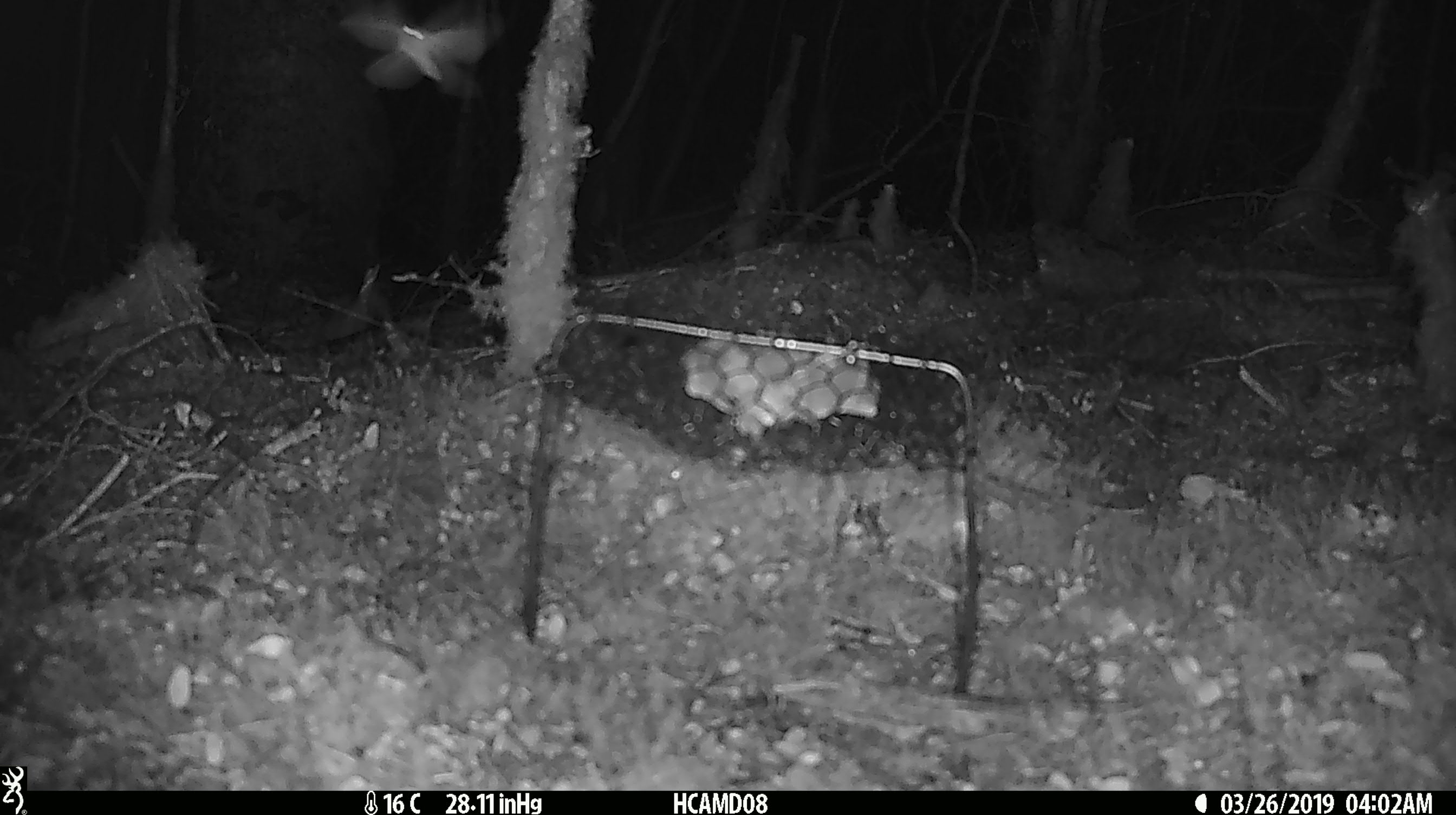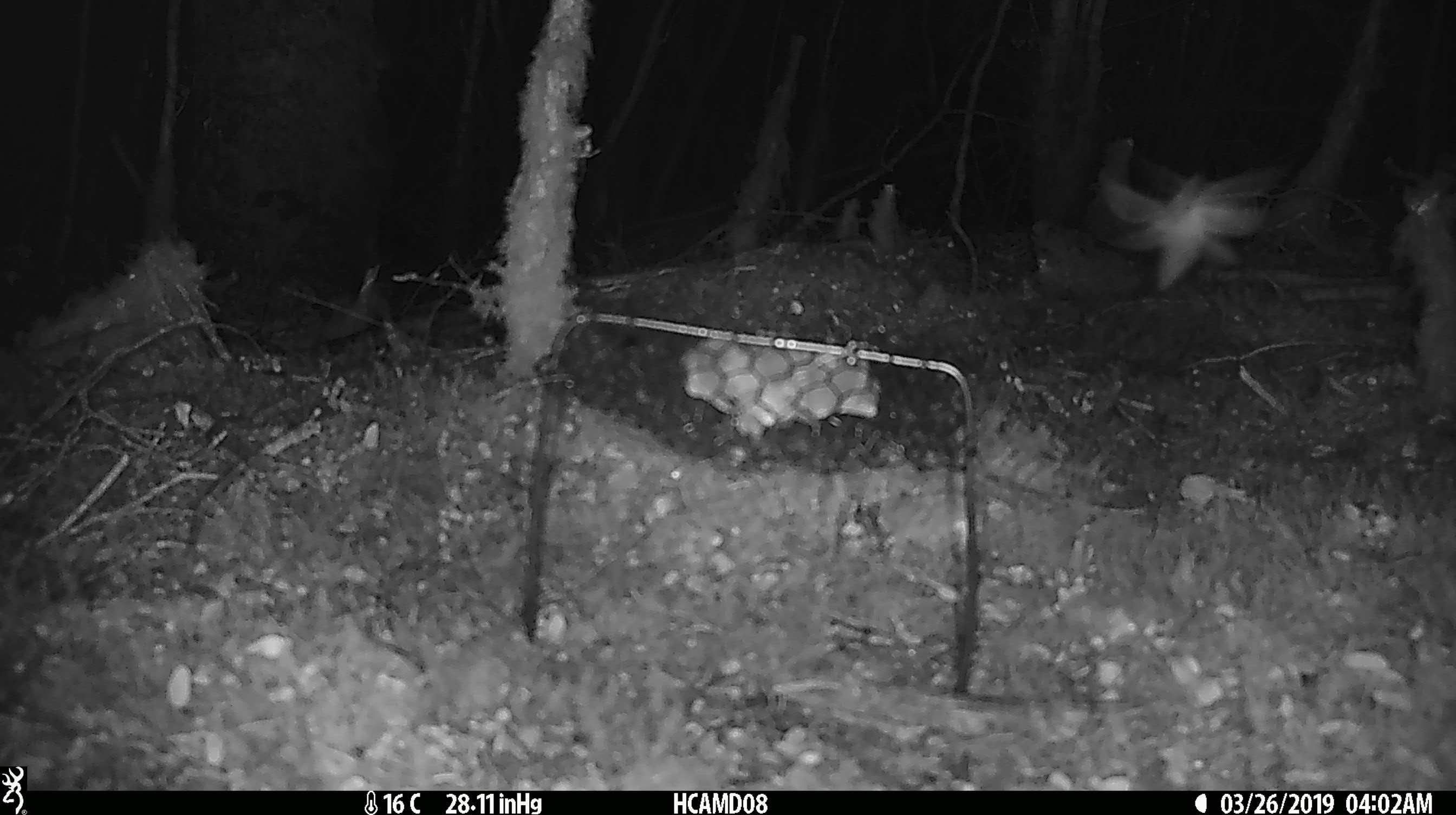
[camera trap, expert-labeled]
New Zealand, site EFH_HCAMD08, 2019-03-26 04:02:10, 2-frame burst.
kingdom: Animalia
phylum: Arthropoda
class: Insecta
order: Lepidoptera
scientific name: Lepidoptera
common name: moth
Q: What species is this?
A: Moth (Lepidoptera).